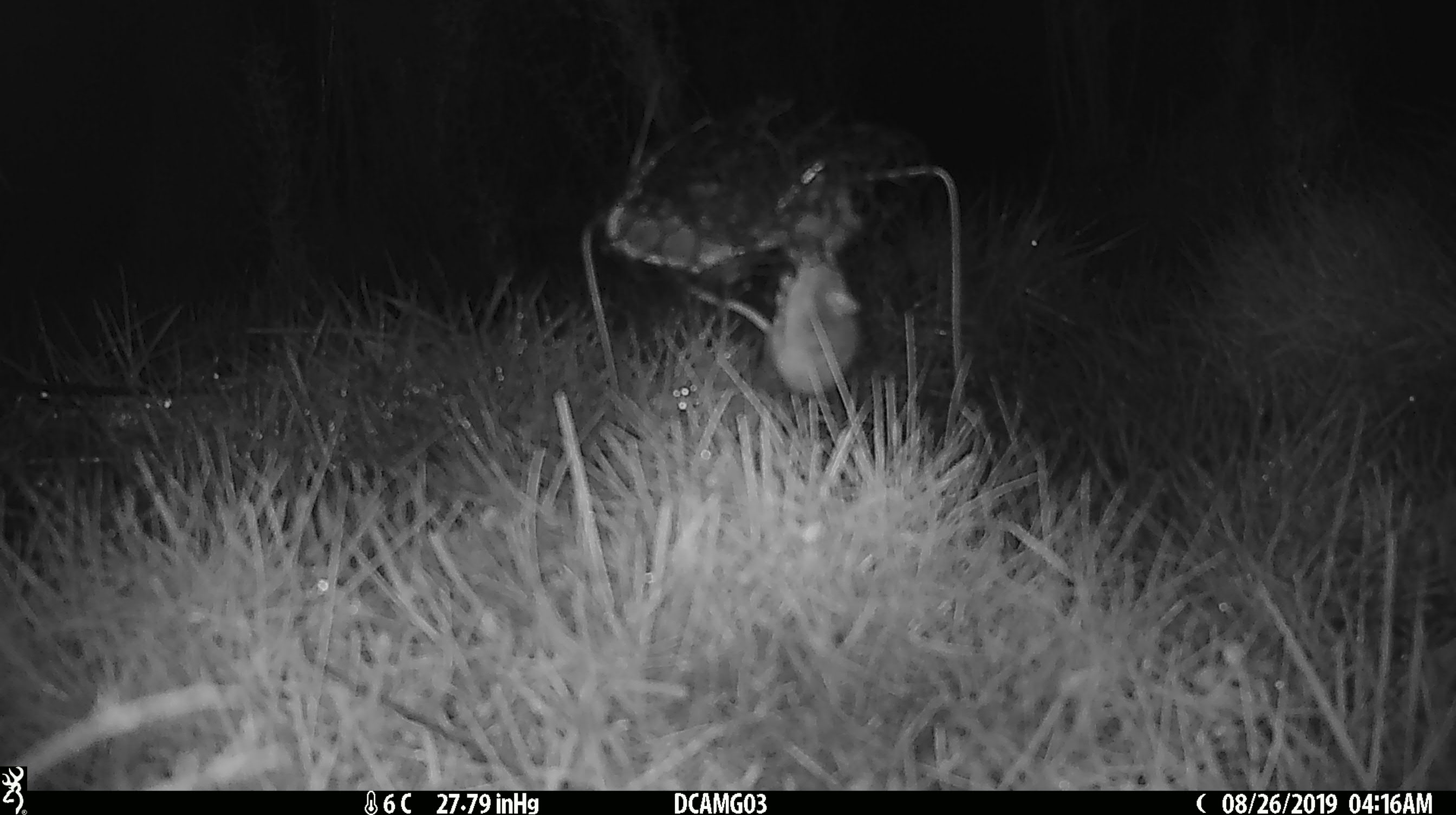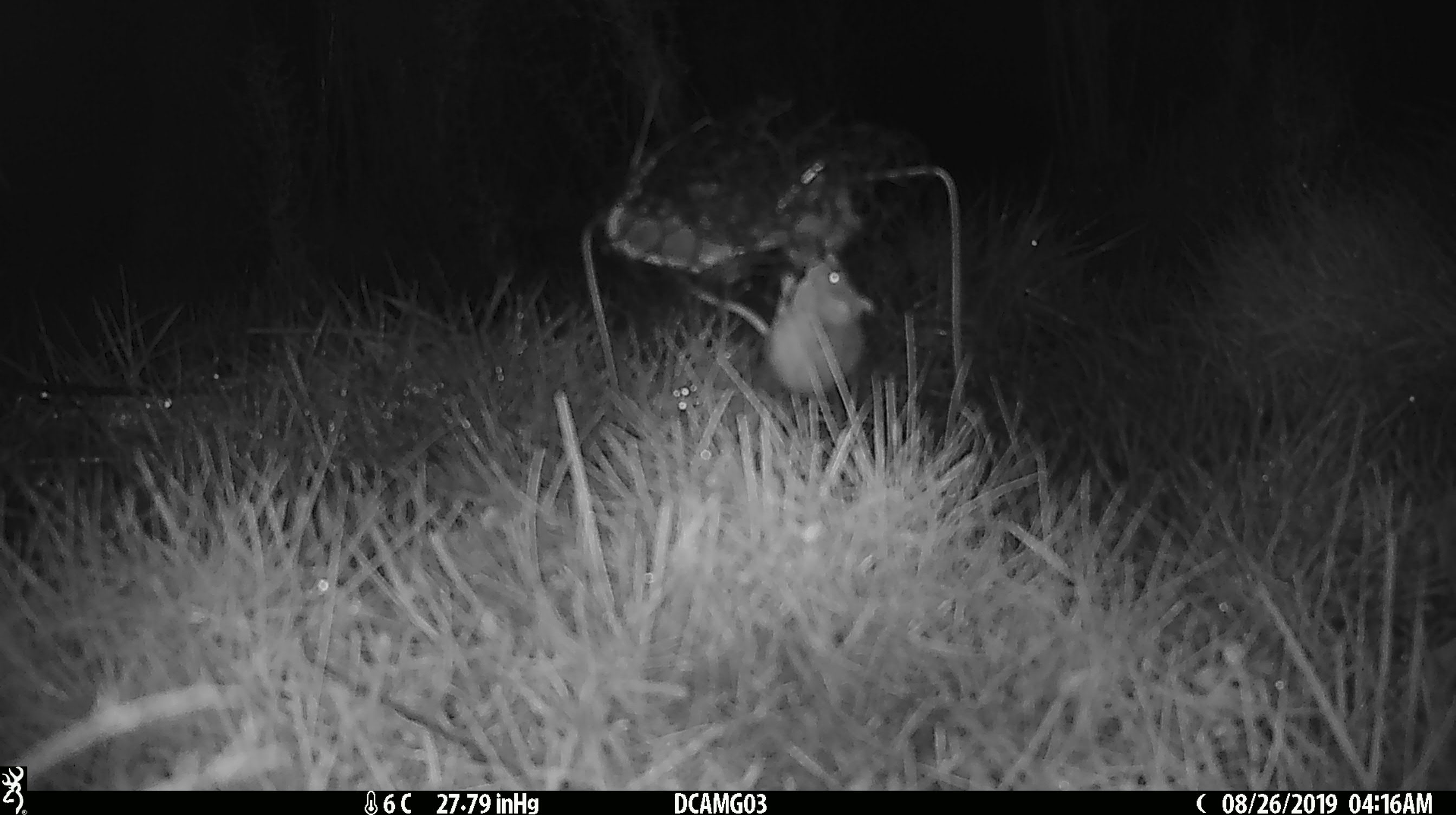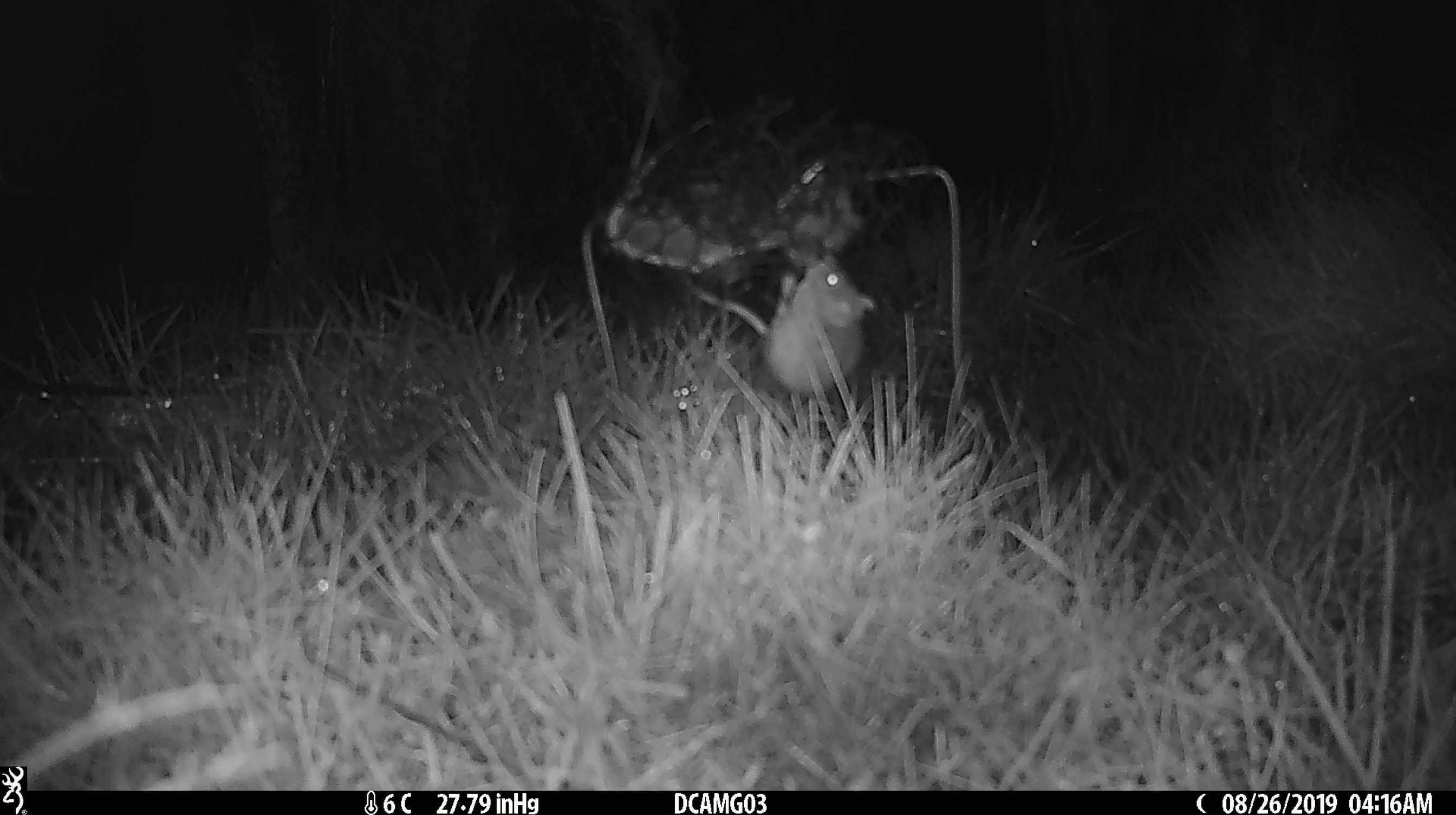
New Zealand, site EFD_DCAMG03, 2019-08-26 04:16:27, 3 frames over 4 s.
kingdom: Animalia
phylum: Chordata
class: Mammalia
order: Rodentia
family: Muridae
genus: Mus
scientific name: Mus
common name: mouse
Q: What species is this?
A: Mouse (Mus).